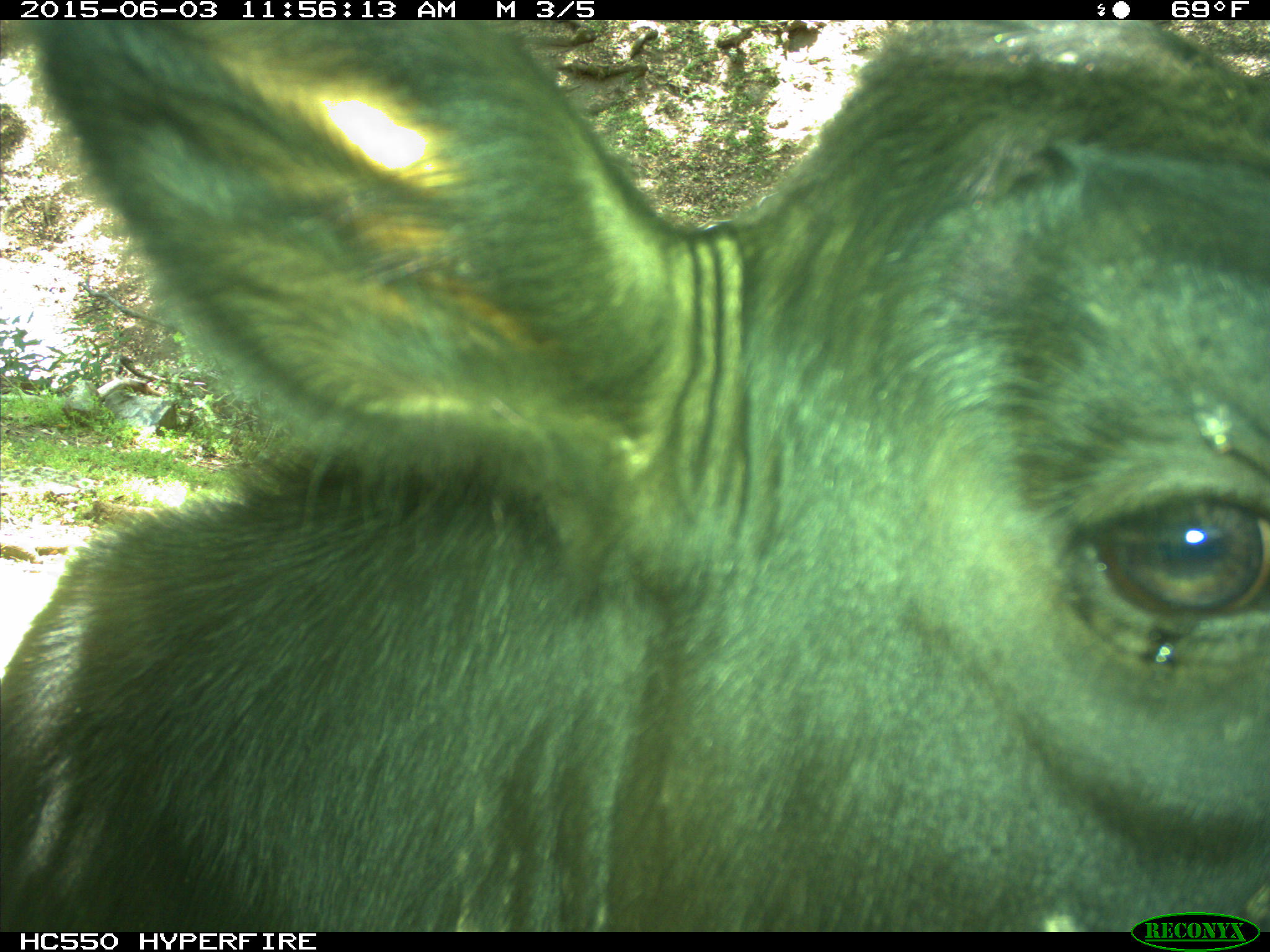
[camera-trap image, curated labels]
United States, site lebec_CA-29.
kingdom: Animalia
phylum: Chordata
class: Mammalia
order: Artiodactyla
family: Bovidae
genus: Bos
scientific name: Bos taurus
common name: domestic cow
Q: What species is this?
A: Bos taurus (domestic cow).